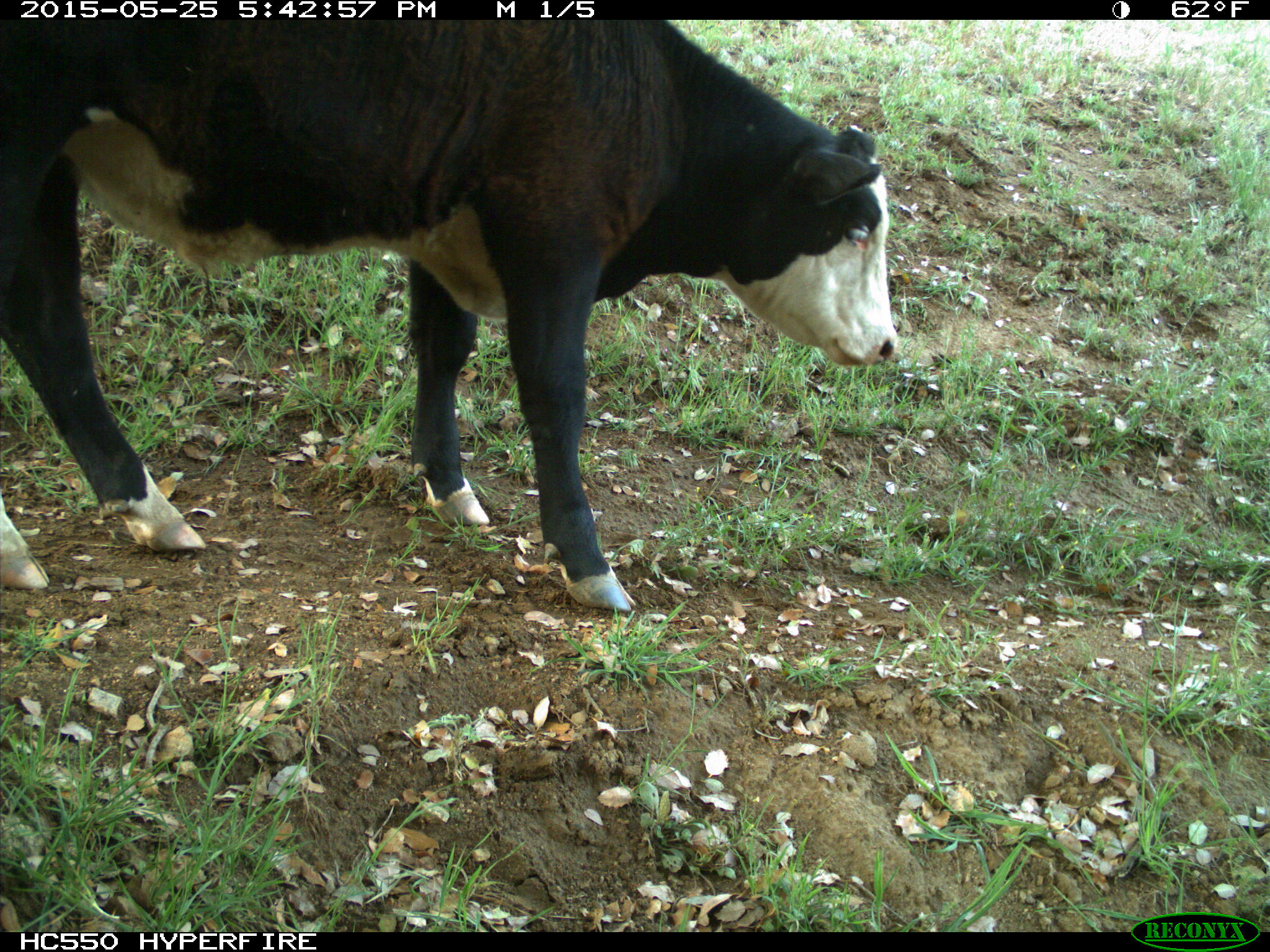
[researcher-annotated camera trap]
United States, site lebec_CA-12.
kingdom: Animalia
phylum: Chordata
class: Mammalia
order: Artiodactyla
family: Bovidae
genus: Bos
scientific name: Bos taurus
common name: domestic cow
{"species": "Bos taurus (domestic cow)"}